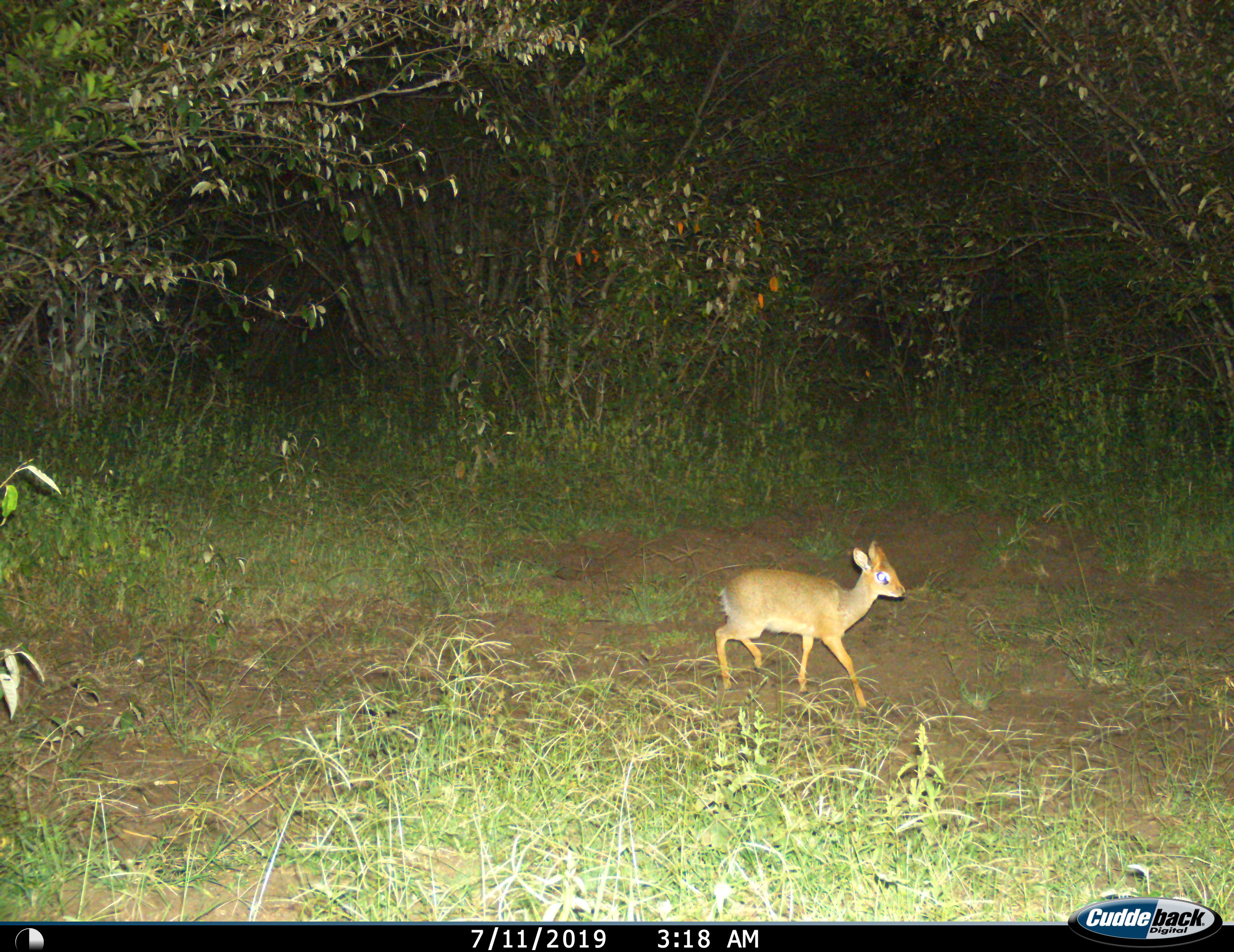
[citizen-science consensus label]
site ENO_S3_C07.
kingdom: Animalia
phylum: Chordata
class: Mammalia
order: Artiodactyla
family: Bovidae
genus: Madoqua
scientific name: Madoqua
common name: dik-dik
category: dikdik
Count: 1.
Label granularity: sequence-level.